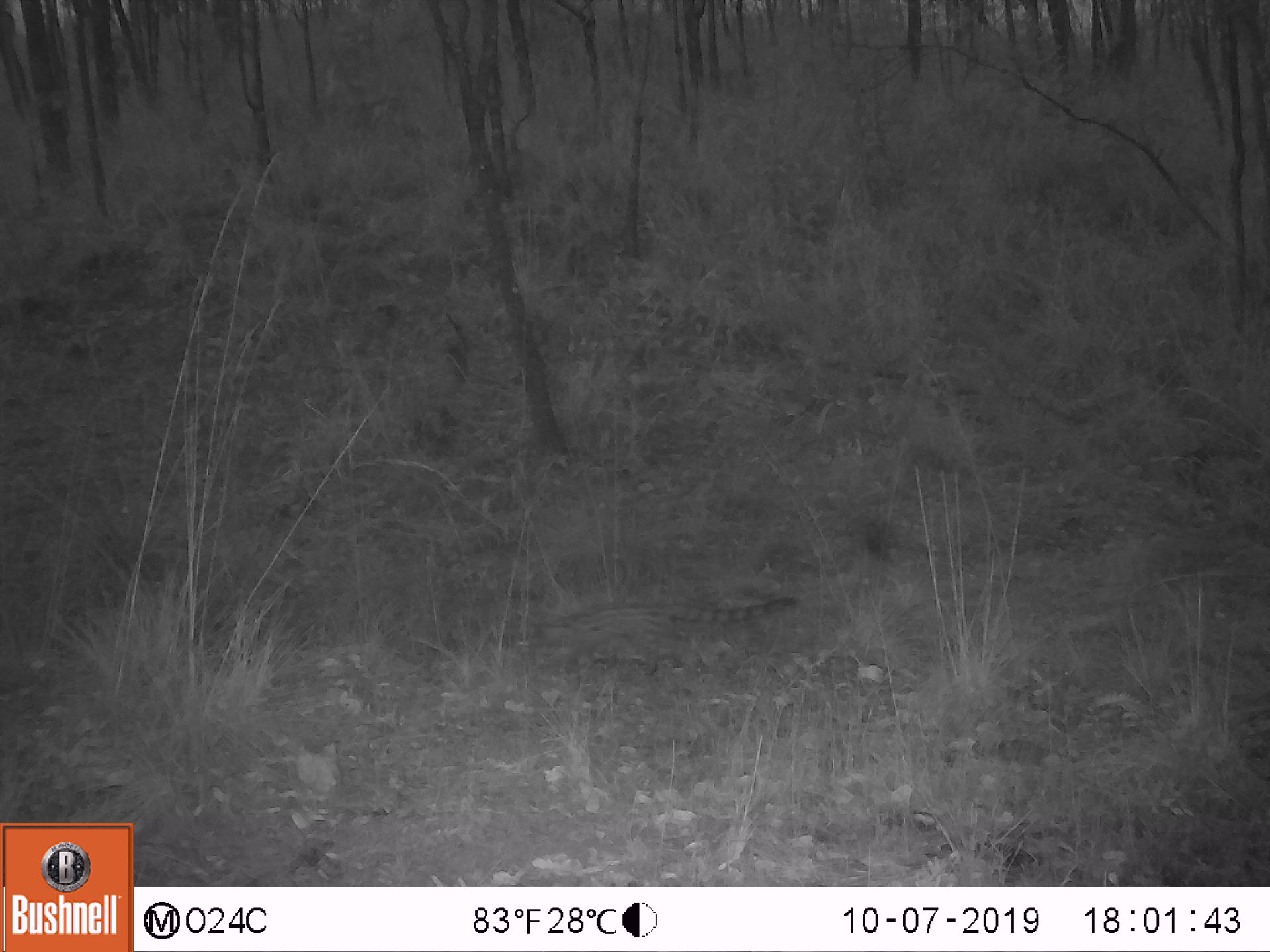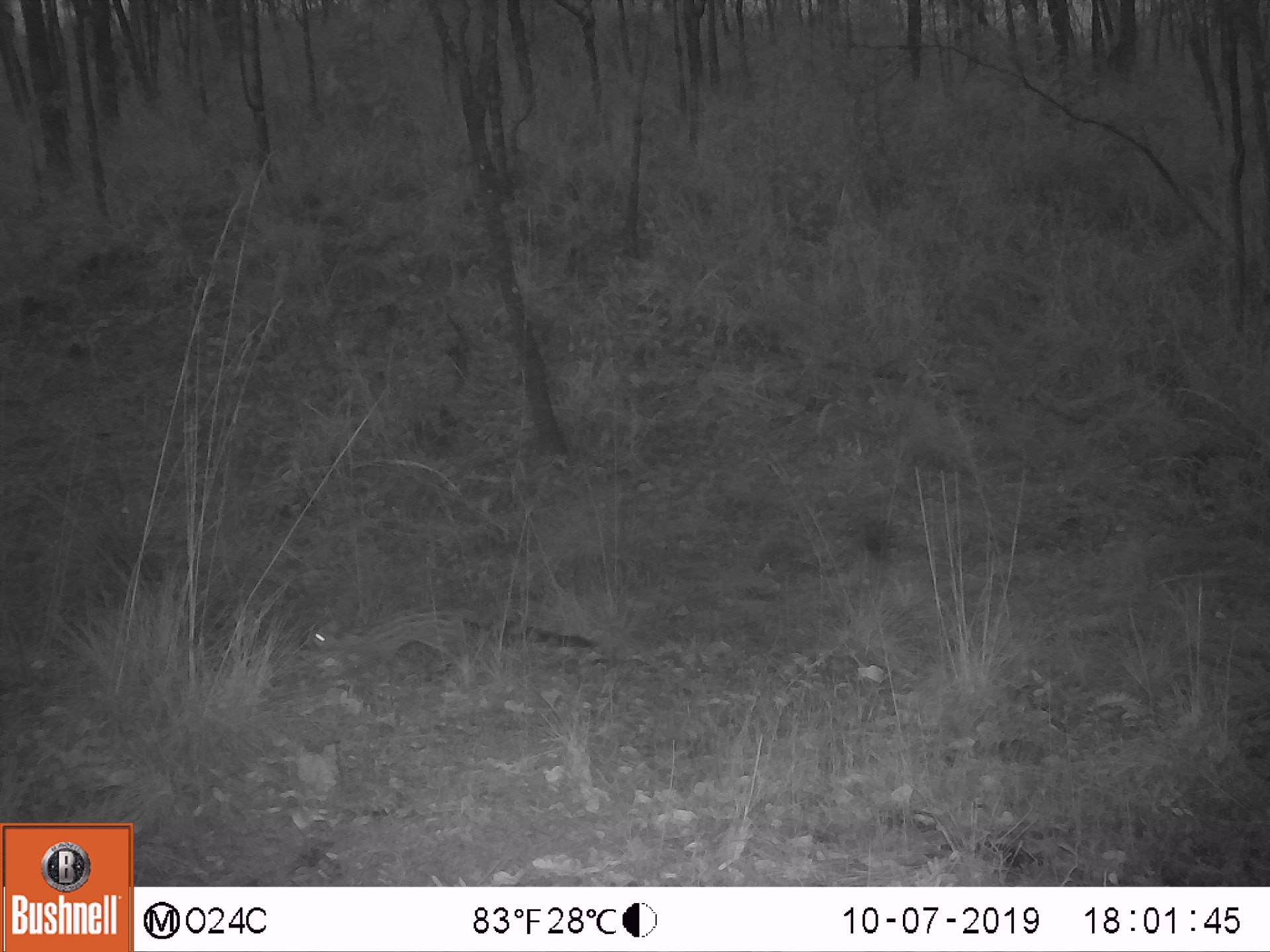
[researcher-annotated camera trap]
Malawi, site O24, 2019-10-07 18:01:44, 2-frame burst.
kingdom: Animalia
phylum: Chordata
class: Mammalia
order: Carnivora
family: Viverridae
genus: Genetta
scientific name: Genetta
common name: genet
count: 1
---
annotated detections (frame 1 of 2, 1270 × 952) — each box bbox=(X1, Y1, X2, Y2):
genet: bbox=(513, 590, 805, 676)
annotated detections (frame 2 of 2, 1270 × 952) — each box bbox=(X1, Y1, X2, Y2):
genet: bbox=(298, 607, 597, 676)